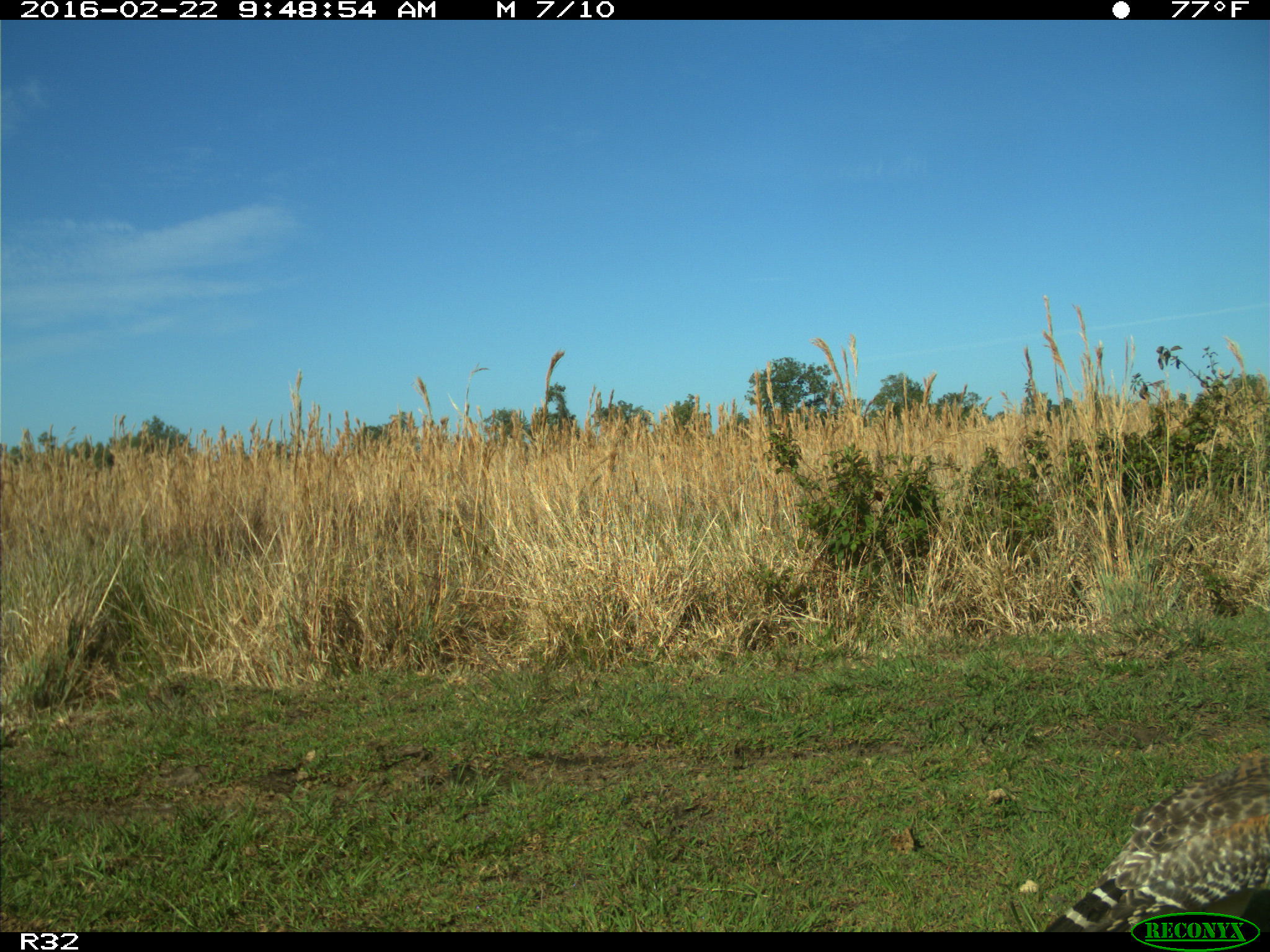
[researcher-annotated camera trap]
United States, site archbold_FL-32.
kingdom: Animalia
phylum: Chordata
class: Aves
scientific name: Aves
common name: birds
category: unidentified bird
Unidentified bird (birds) (Aves).